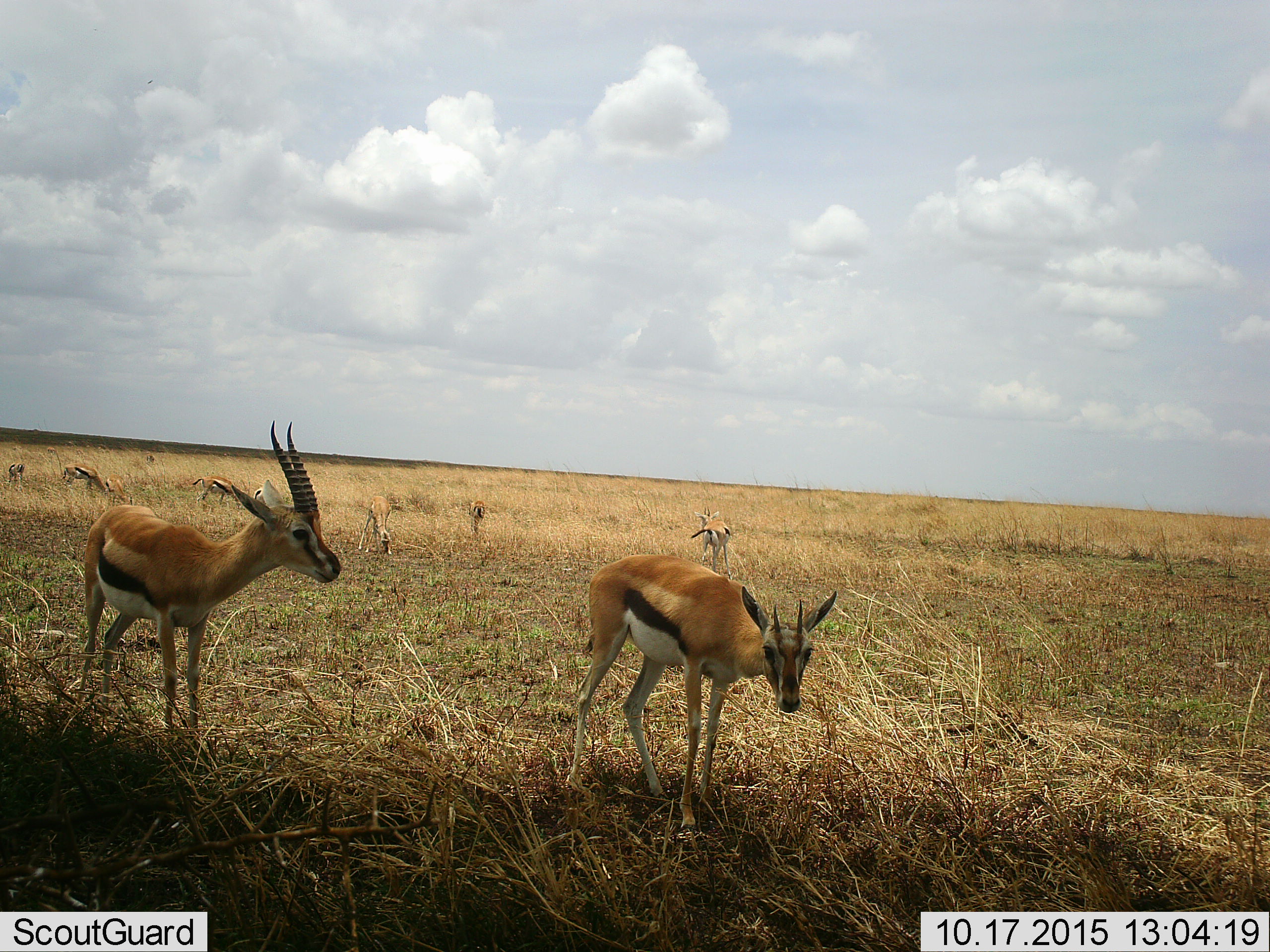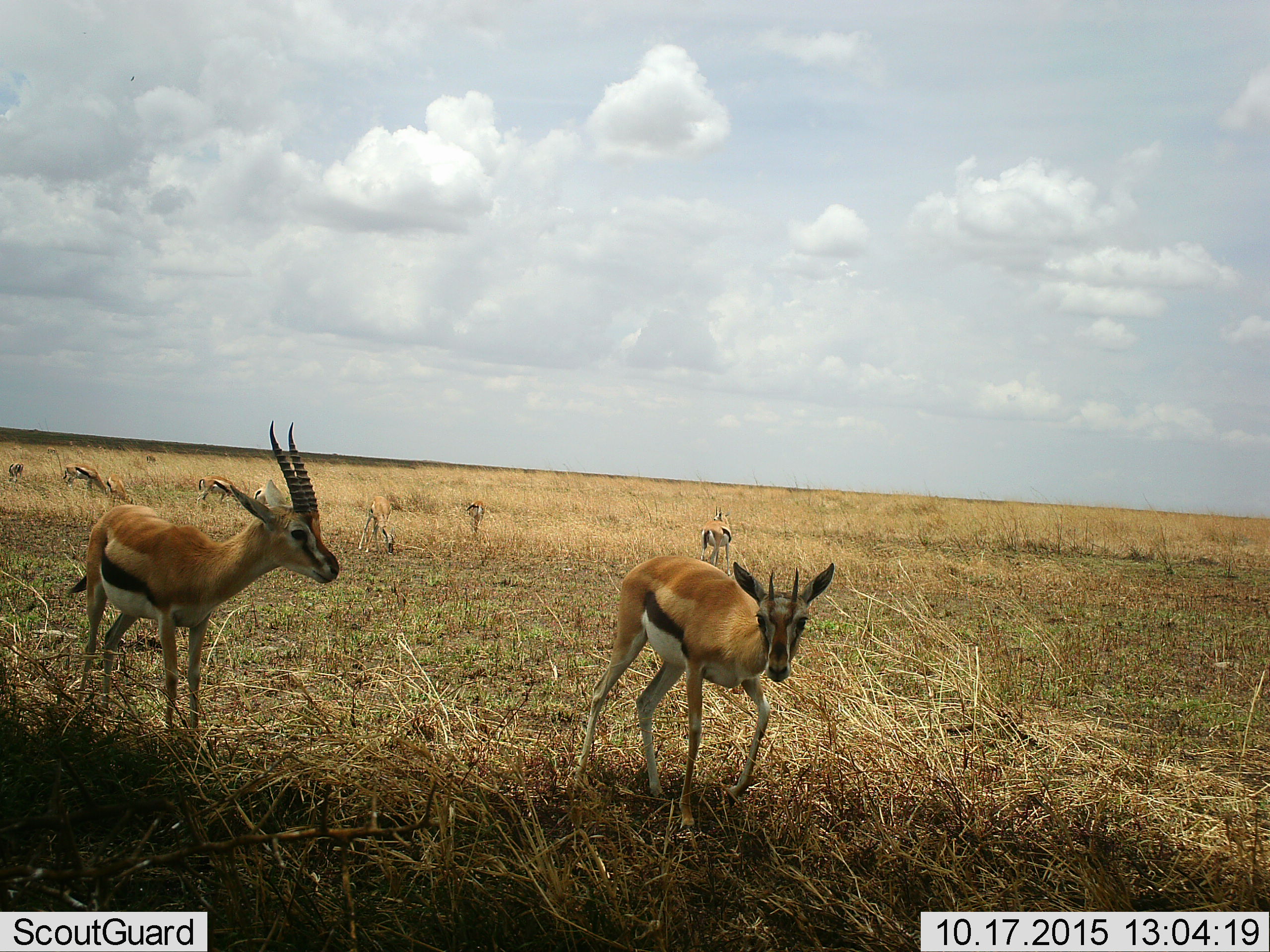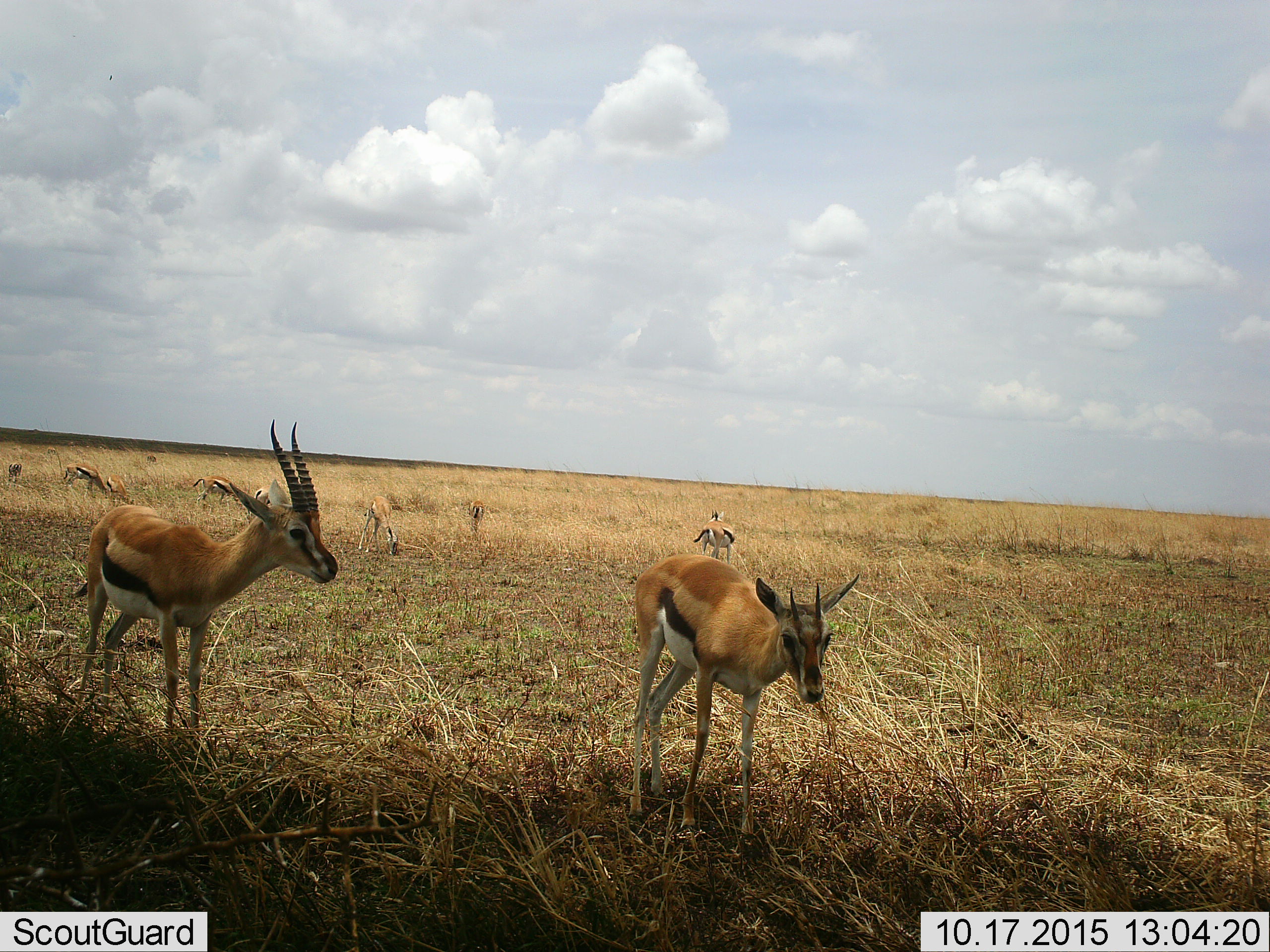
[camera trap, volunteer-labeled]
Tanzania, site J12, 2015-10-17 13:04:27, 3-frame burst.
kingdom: Animalia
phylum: Chordata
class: Mammalia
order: Artiodactyla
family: Bovidae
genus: Eudorcas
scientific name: Eudorcas thomsonii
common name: thomson's gazelle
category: gazellethomsons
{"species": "gazellethomsons (thomson's gazelle) (Eudorcas thomsonii)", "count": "11-50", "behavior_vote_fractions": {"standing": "100%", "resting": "22%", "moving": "44%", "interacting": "11%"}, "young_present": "11%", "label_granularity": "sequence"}